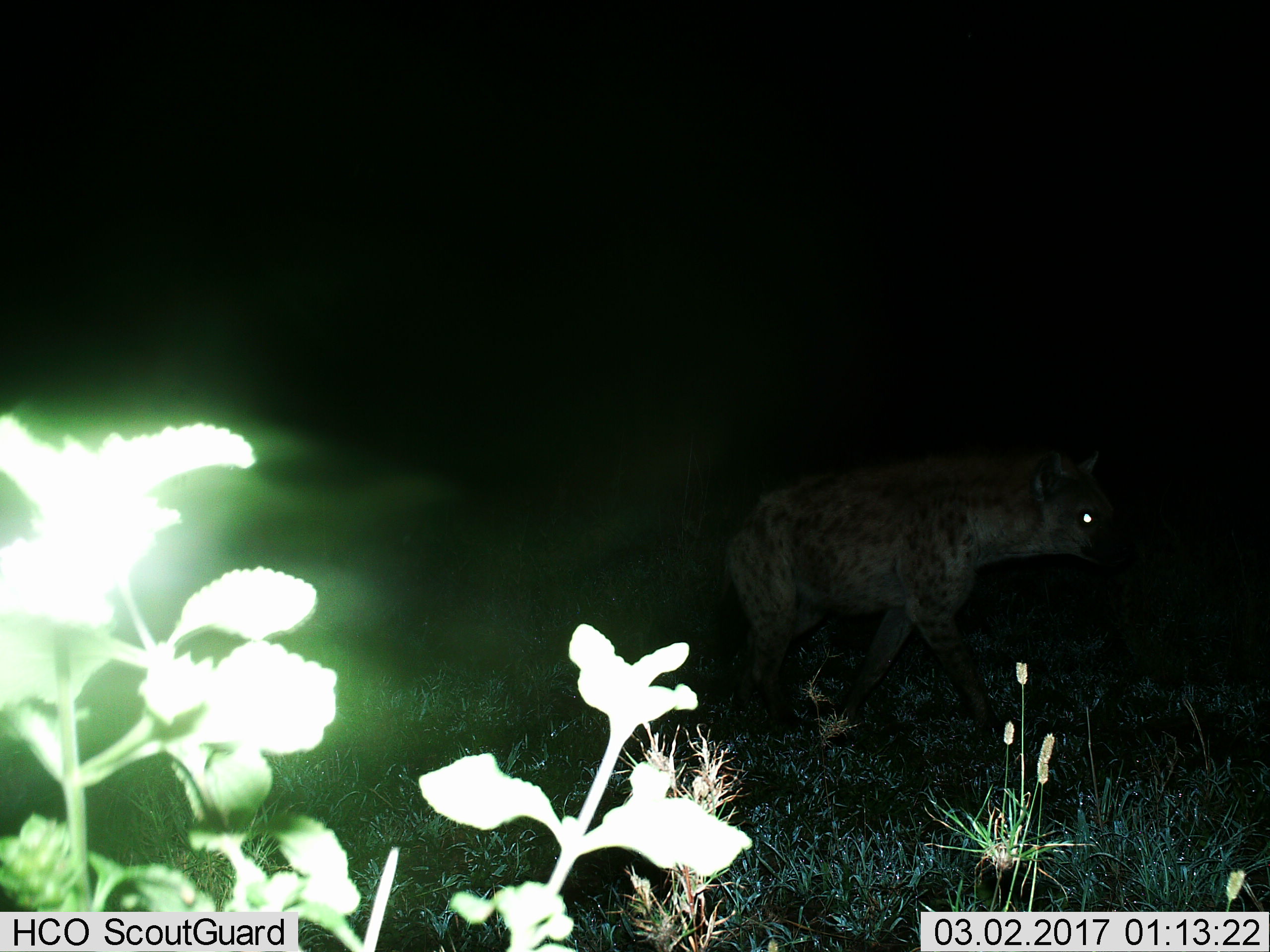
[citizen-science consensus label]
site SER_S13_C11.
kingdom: Animalia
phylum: Chordata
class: Mammalia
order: Carnivora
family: Hyaenidae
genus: Crocuta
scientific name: Crocuta crocuta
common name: spotted hyena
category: hyenaspotted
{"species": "hyenaspotted (spotted hyena) (Crocuta crocuta)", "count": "1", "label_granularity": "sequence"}